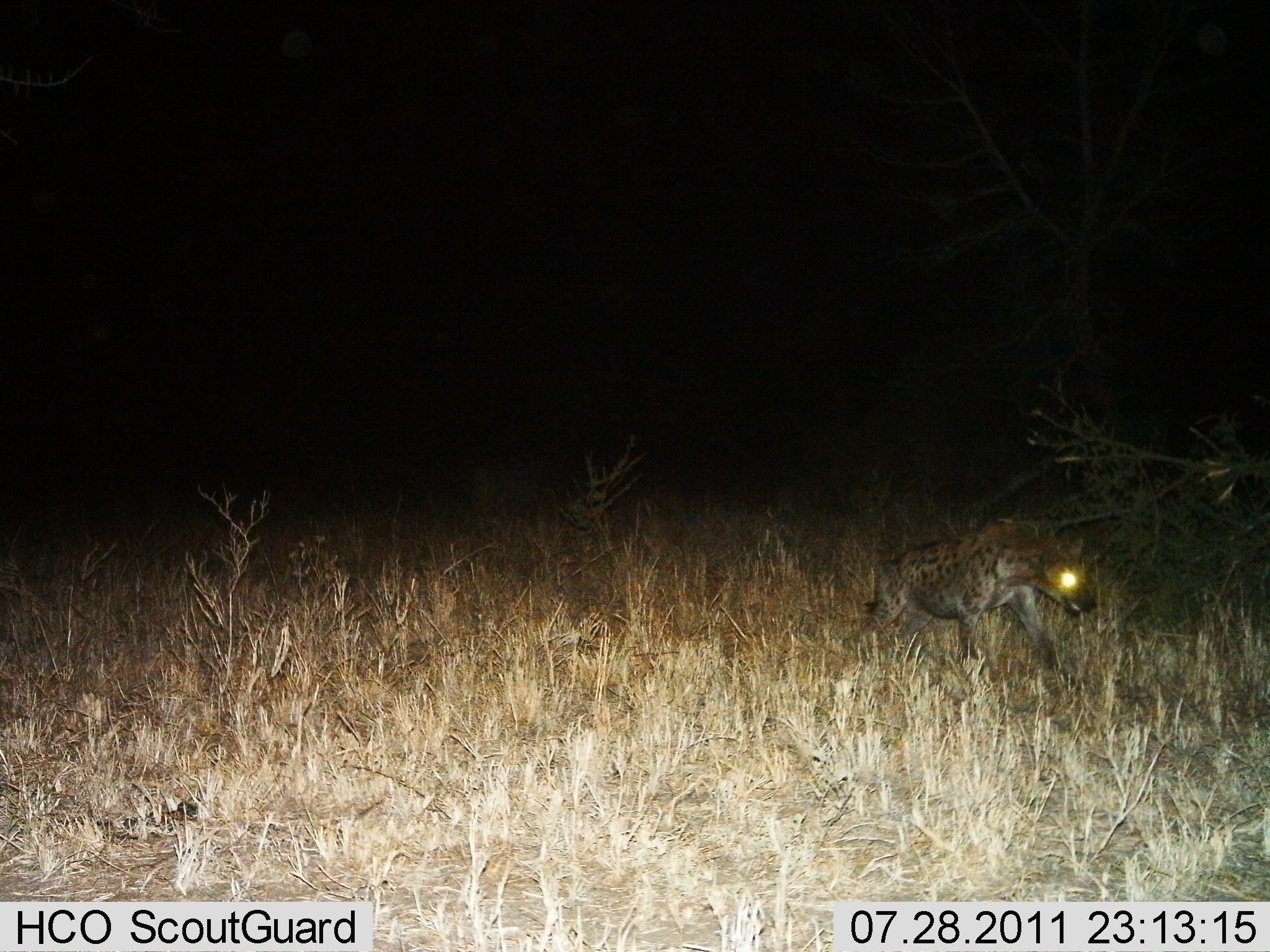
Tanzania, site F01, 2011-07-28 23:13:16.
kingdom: Animalia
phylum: Chordata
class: Mammalia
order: Carnivora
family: Hyaenidae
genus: Crocuta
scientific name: Crocuta crocuta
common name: spotted hyena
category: hyenaspotted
Hyenaspotted (spotted hyena) (Crocuta crocuta), count 1. Behavior (volunteer vote fractions): standing 8%, resting 0%, moving 92%, interacting 0%. Young present (vote fraction): 0%. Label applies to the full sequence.